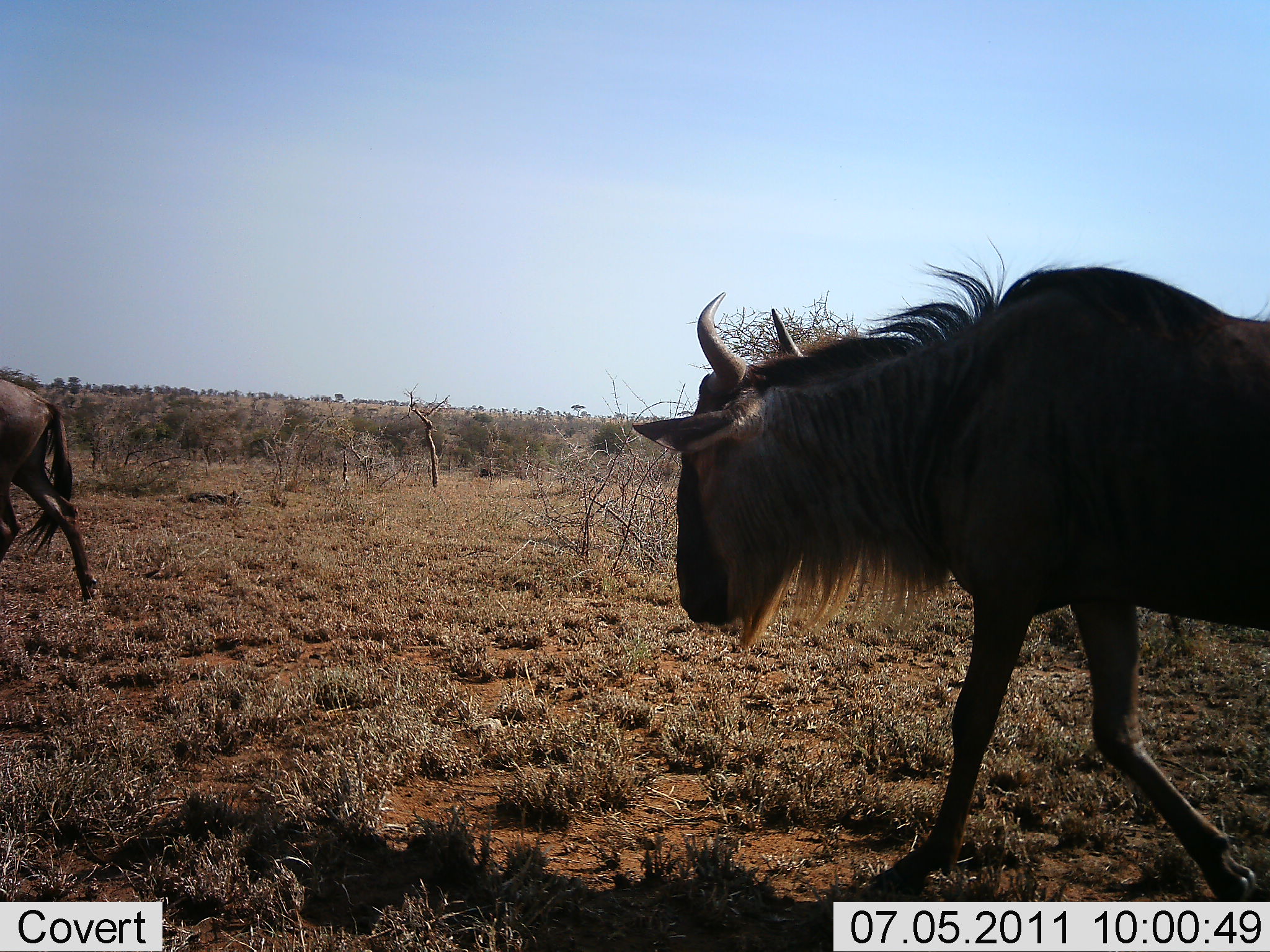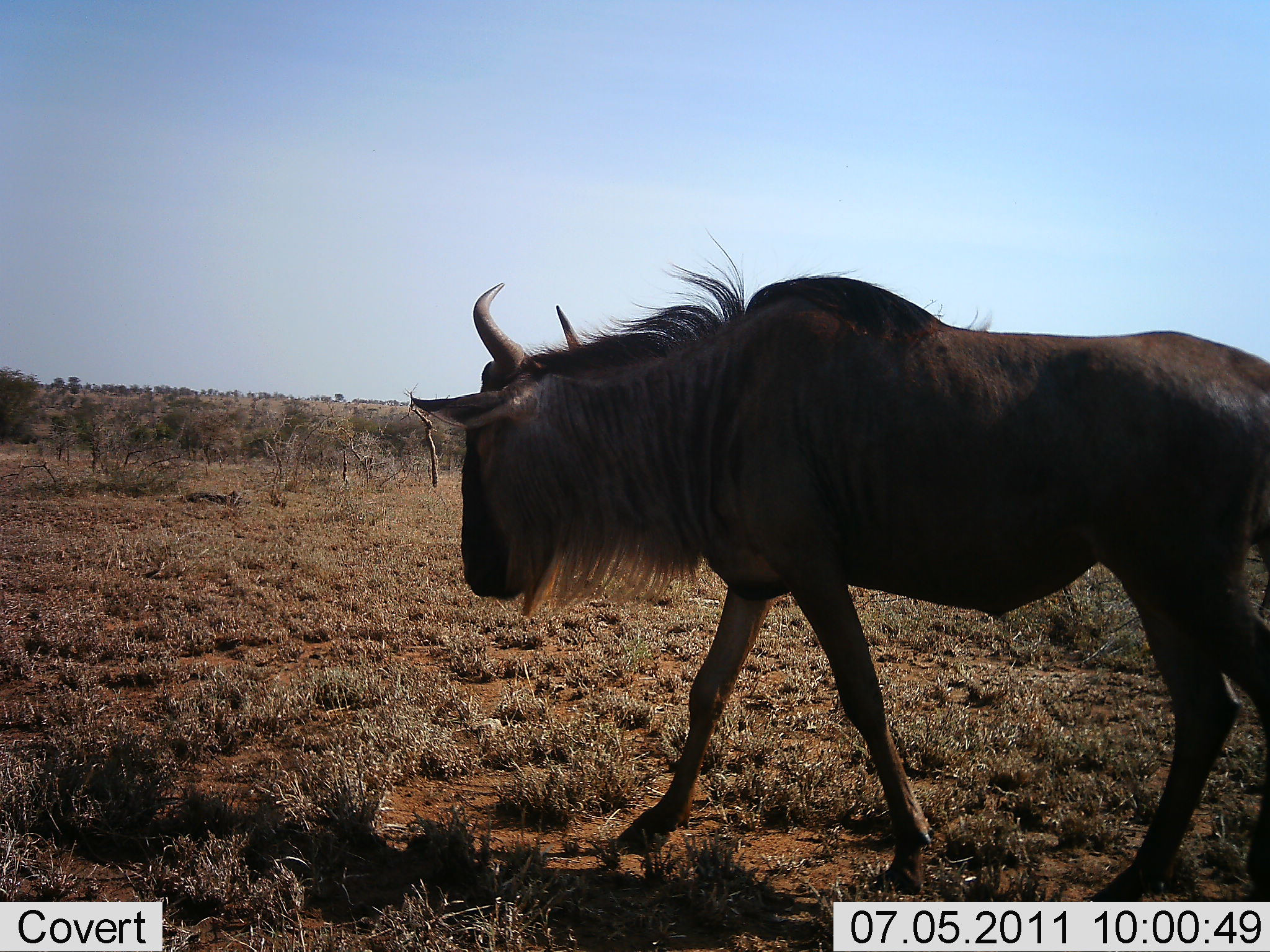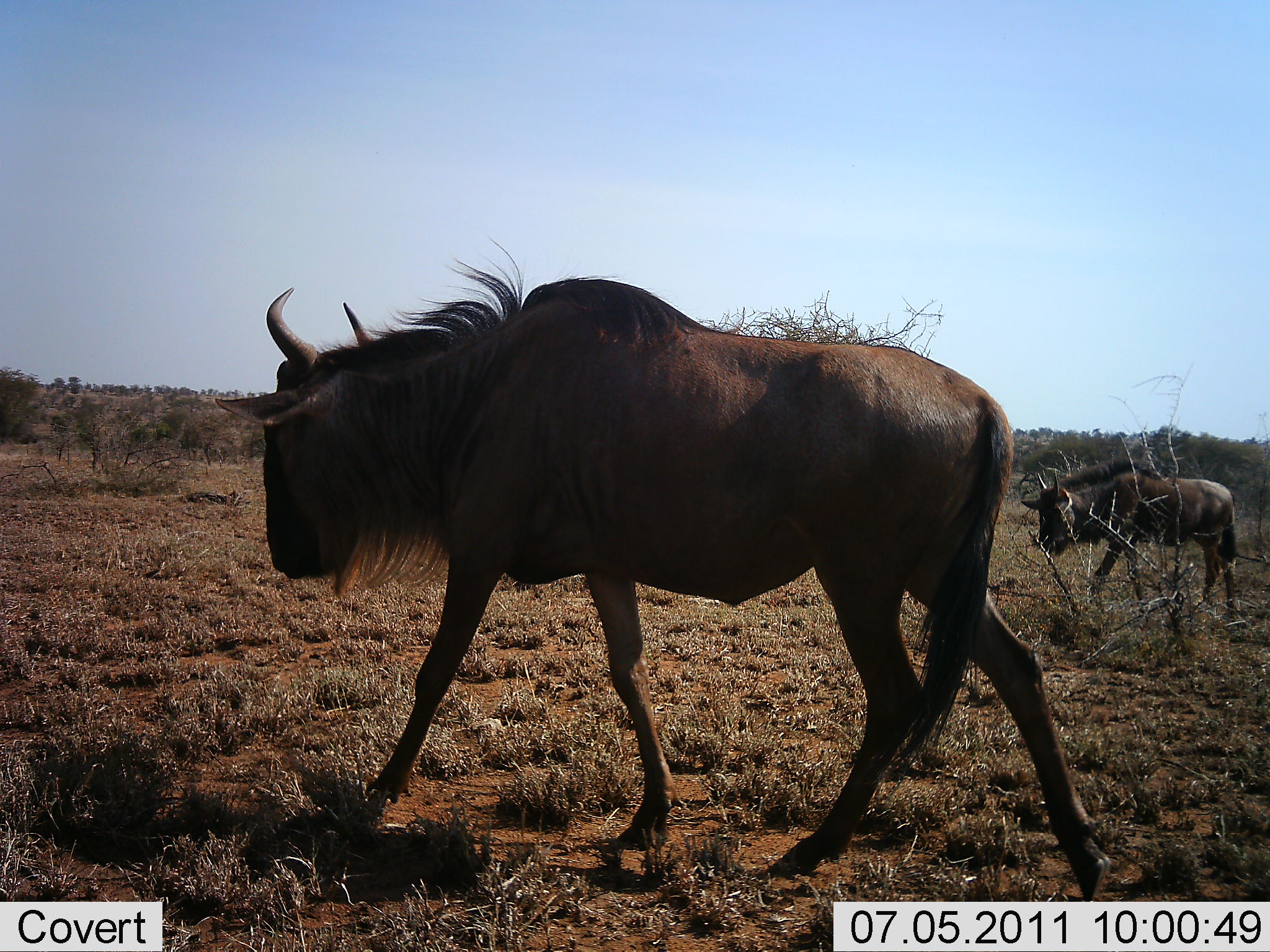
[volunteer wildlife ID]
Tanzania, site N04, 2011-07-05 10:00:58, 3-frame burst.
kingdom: Animalia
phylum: Chordata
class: Mammalia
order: Artiodactyla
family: Bovidae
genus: Connochaetes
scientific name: Connochaetes taurinus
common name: blue wildebeest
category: wildebeest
Wildebeest (blue wildebeest) (Connochaetes taurinus), count 3. Behavior (volunteer vote fractions): standing 15%, resting 0%, moving 85%, interacting 0%. Young present (vote fraction): 0%. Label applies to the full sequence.